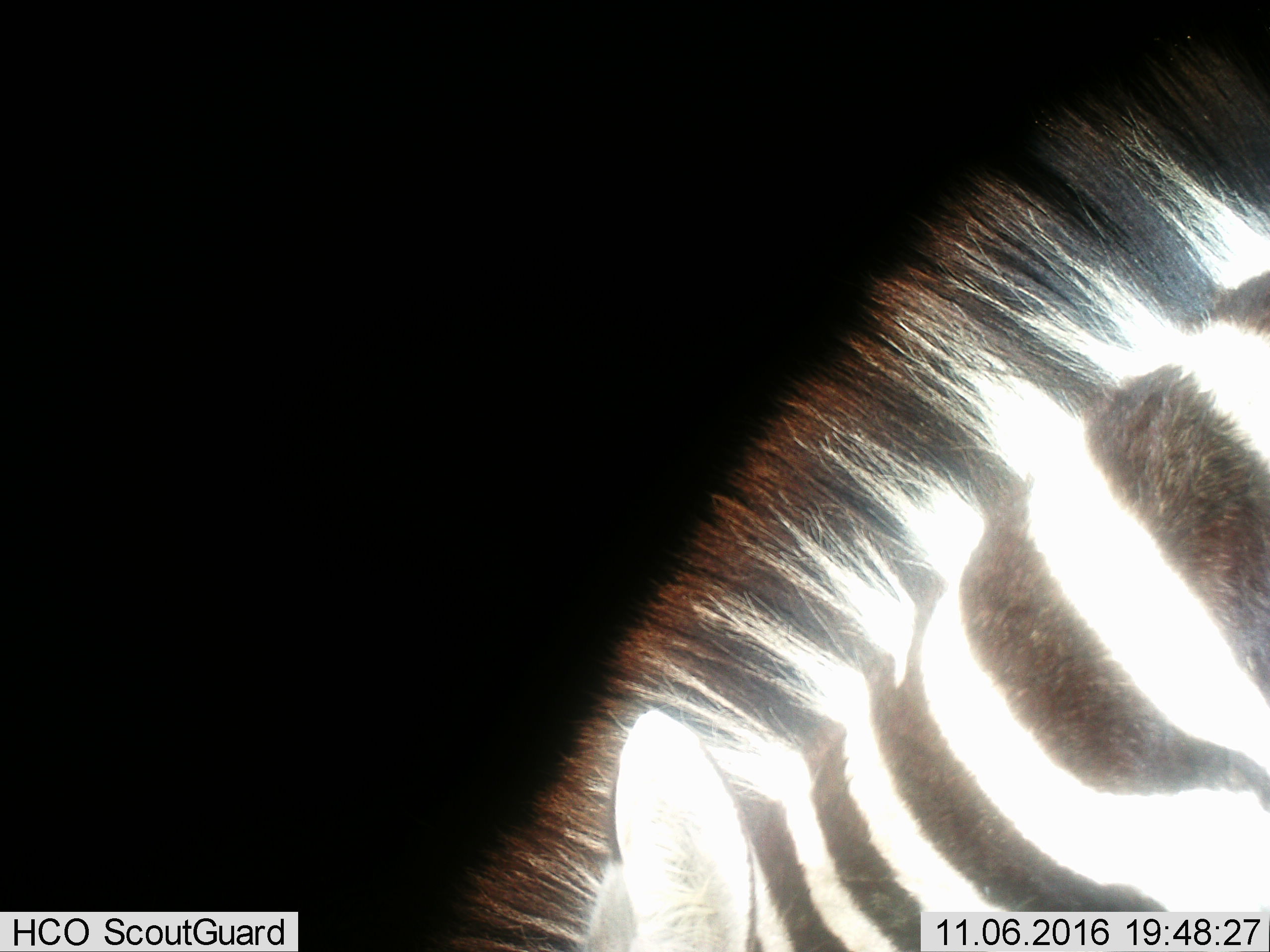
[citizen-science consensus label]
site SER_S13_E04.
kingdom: Animalia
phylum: Chordata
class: Mammalia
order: Perissodactyla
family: Equidae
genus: Equus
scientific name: Equus quagga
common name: plains zebra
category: zebraplains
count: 1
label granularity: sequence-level